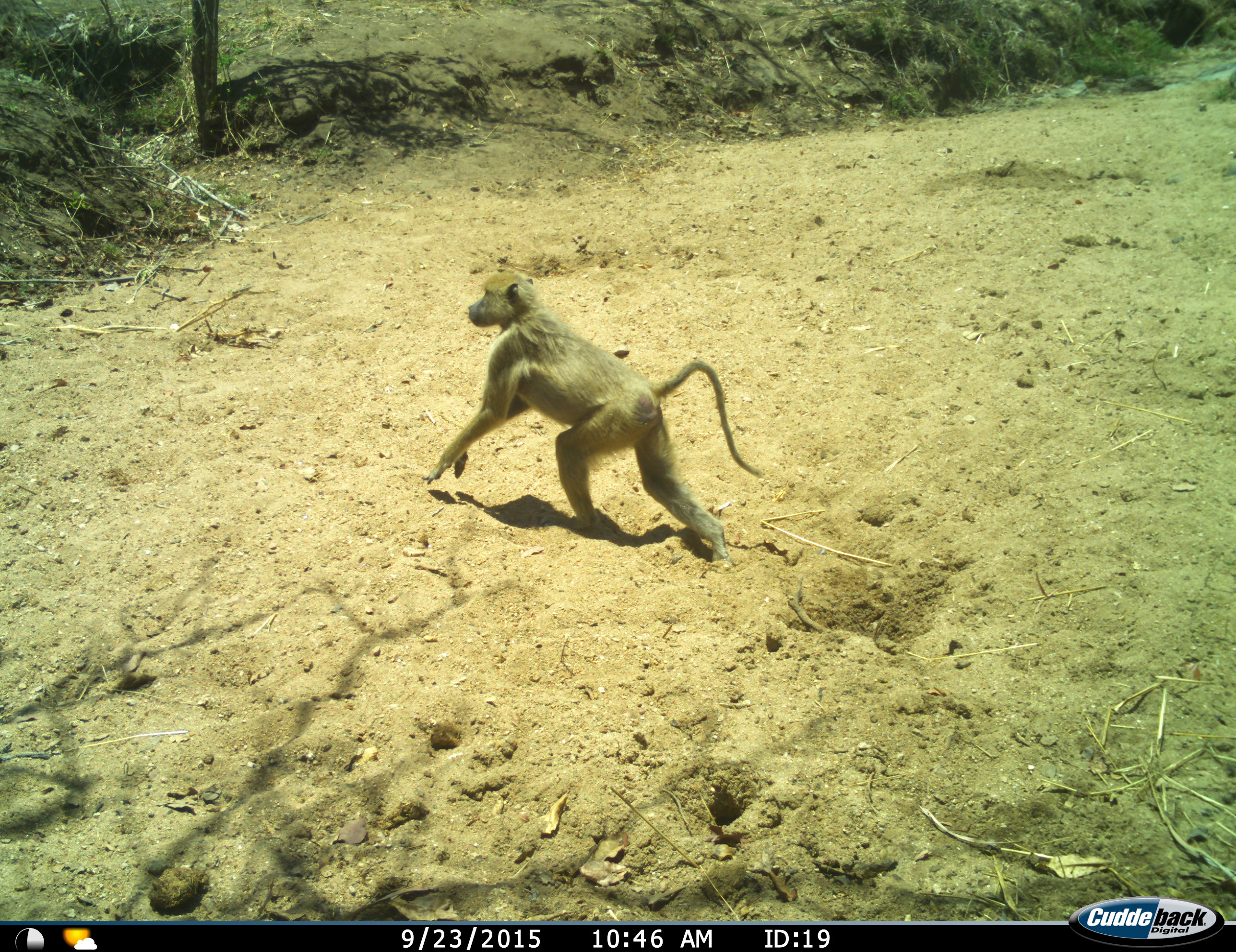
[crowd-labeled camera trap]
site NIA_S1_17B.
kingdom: Animalia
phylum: Chordata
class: Mammalia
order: Primates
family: Cercopithecidae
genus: Papio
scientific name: Papio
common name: baboon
Baboon (Papio), count 1. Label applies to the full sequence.